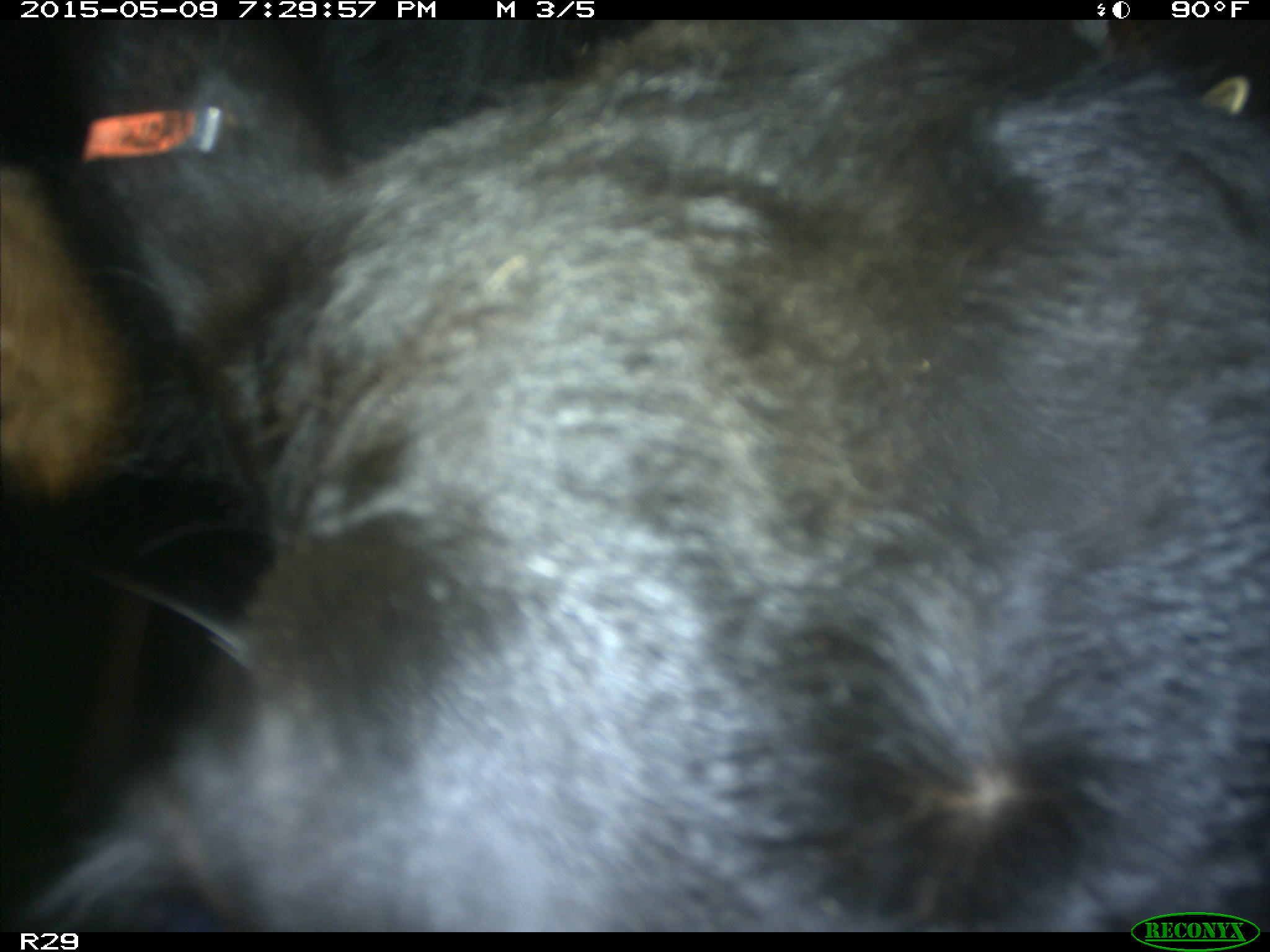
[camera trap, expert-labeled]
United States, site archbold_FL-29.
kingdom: Animalia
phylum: Chordata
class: Mammalia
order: Artiodactyla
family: Bovidae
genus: Bos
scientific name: Bos taurus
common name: domestic cow